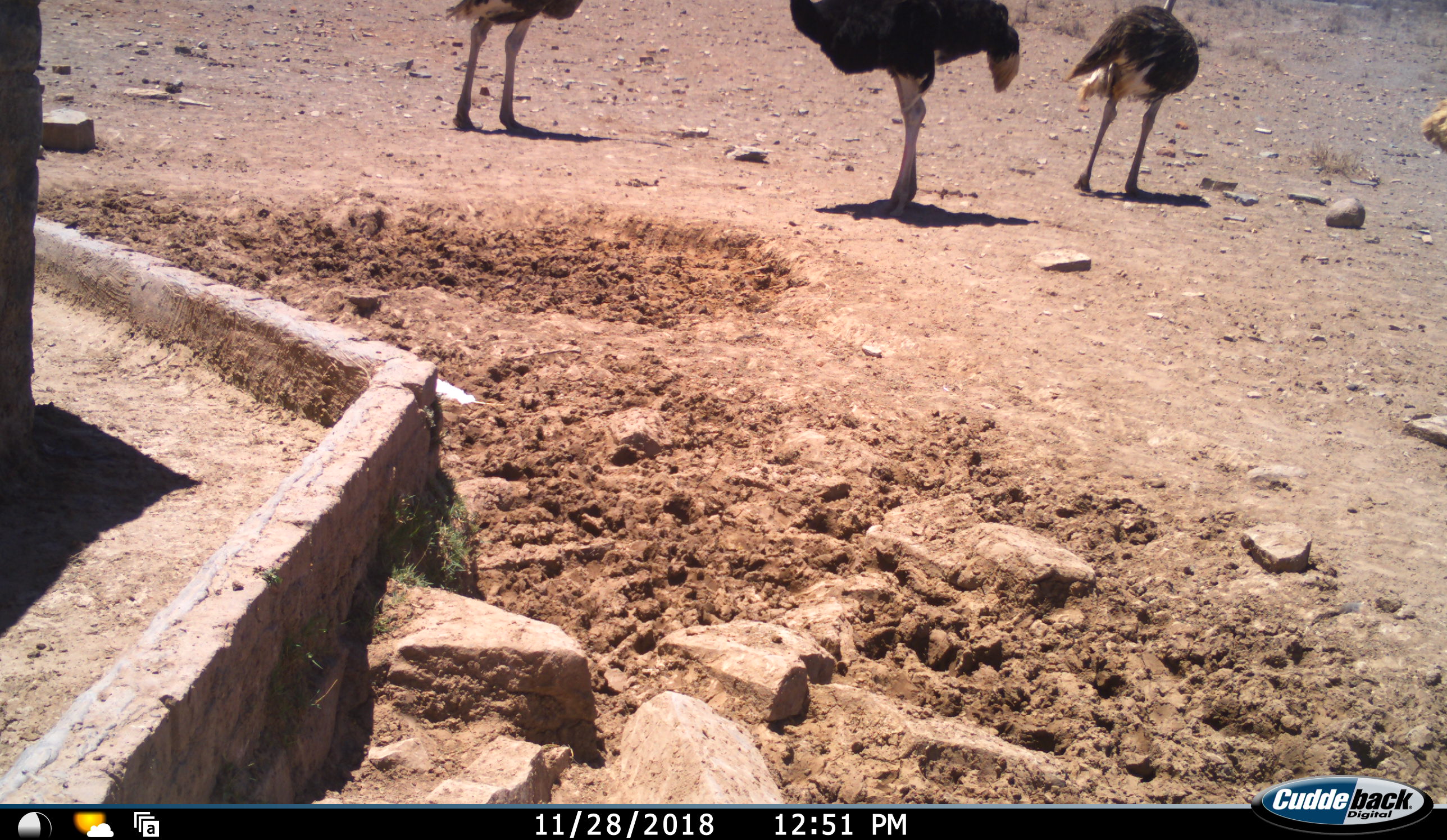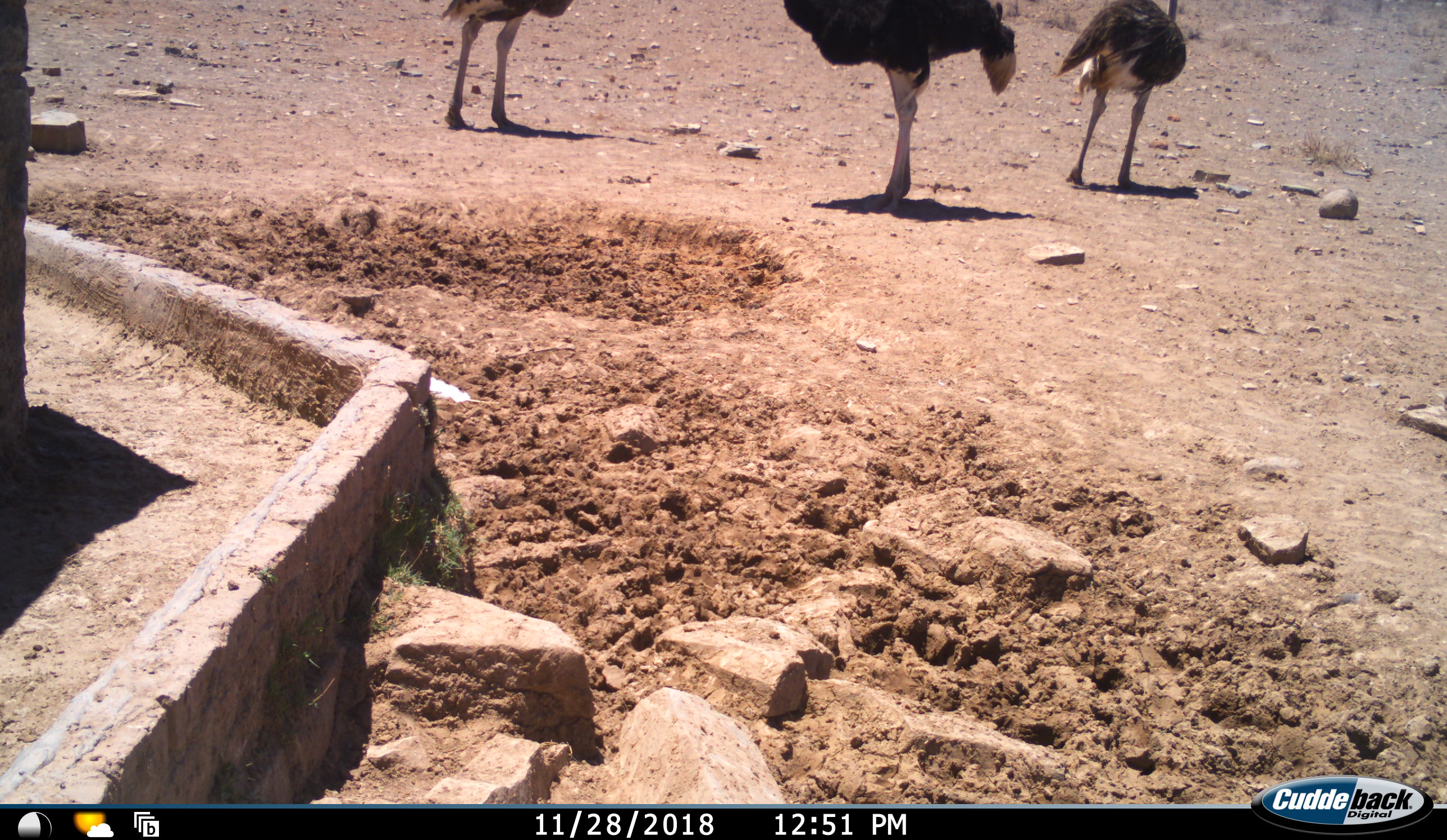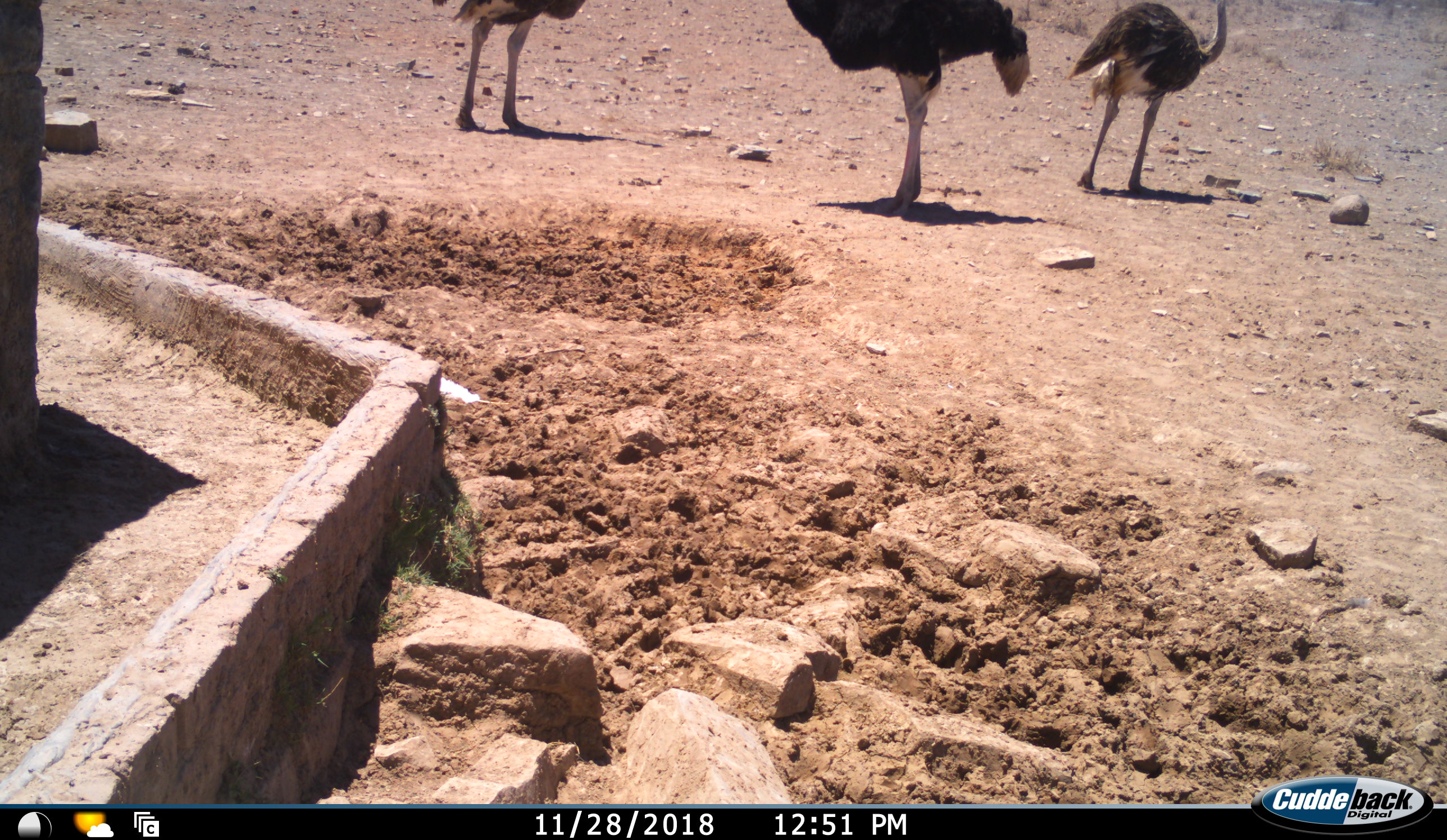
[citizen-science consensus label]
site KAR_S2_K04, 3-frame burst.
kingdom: Animalia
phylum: Chordata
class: Aves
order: Struthioniformes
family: Struthionidae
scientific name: Struthionidae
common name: ostrich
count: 4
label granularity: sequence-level